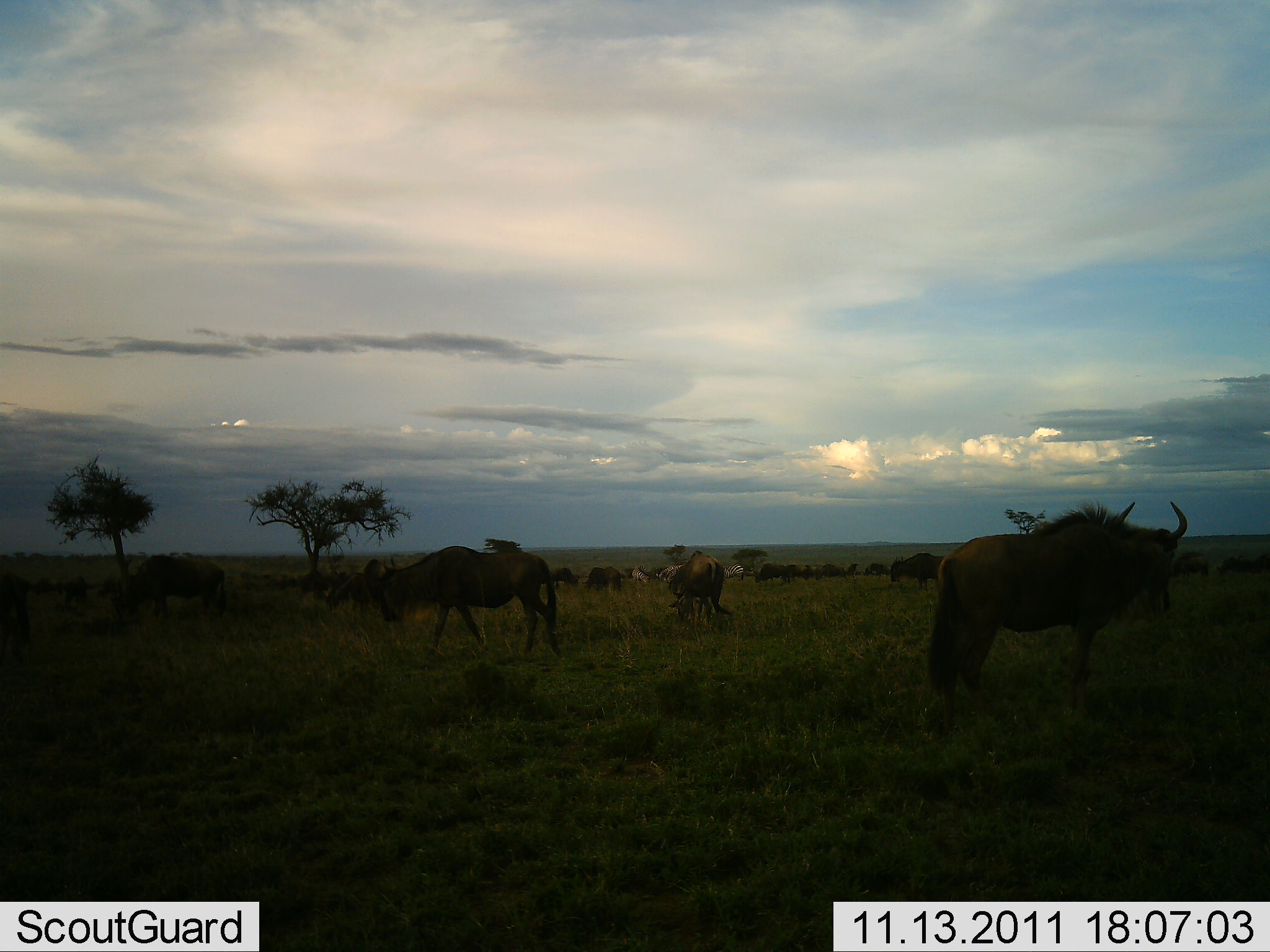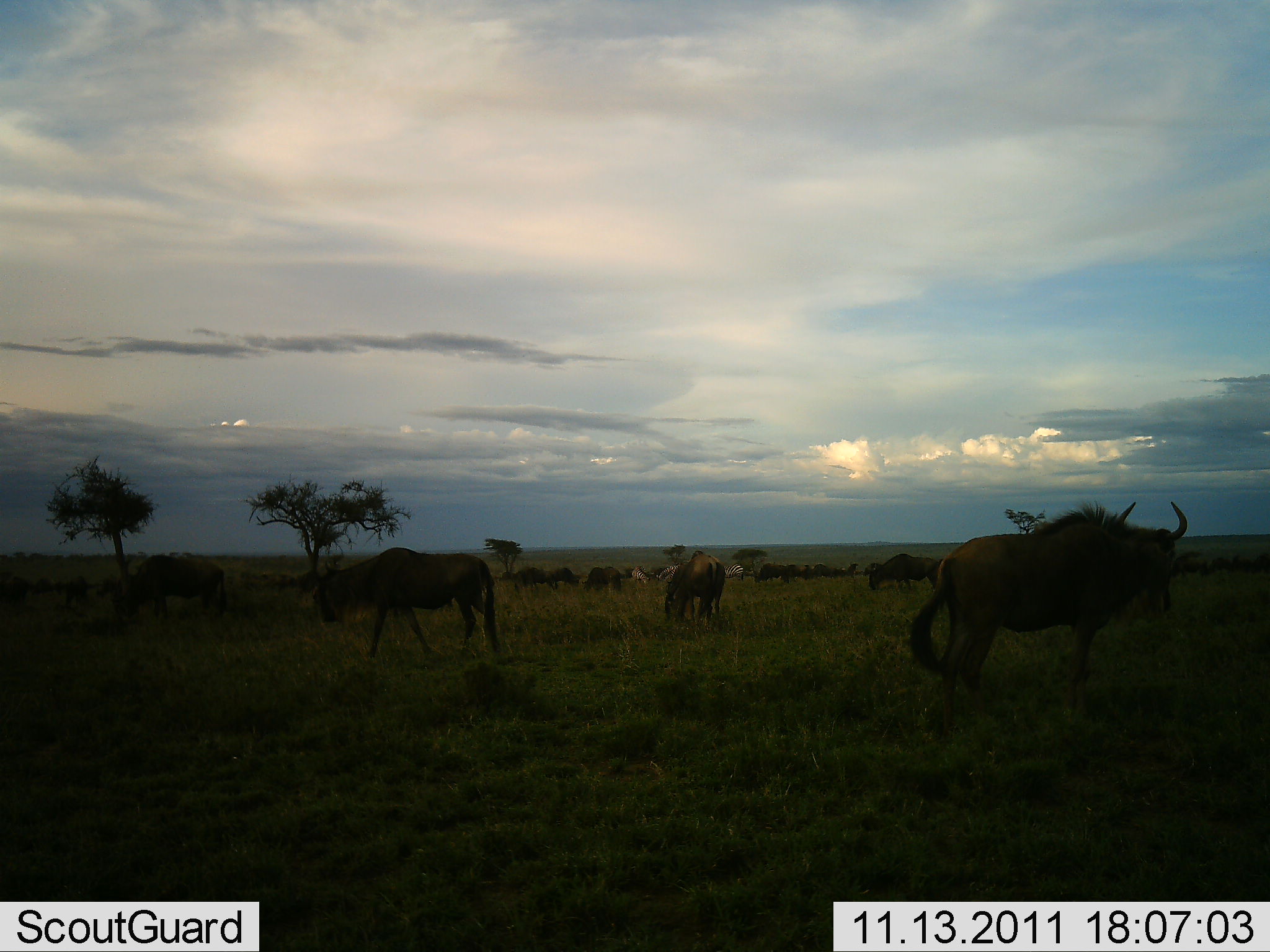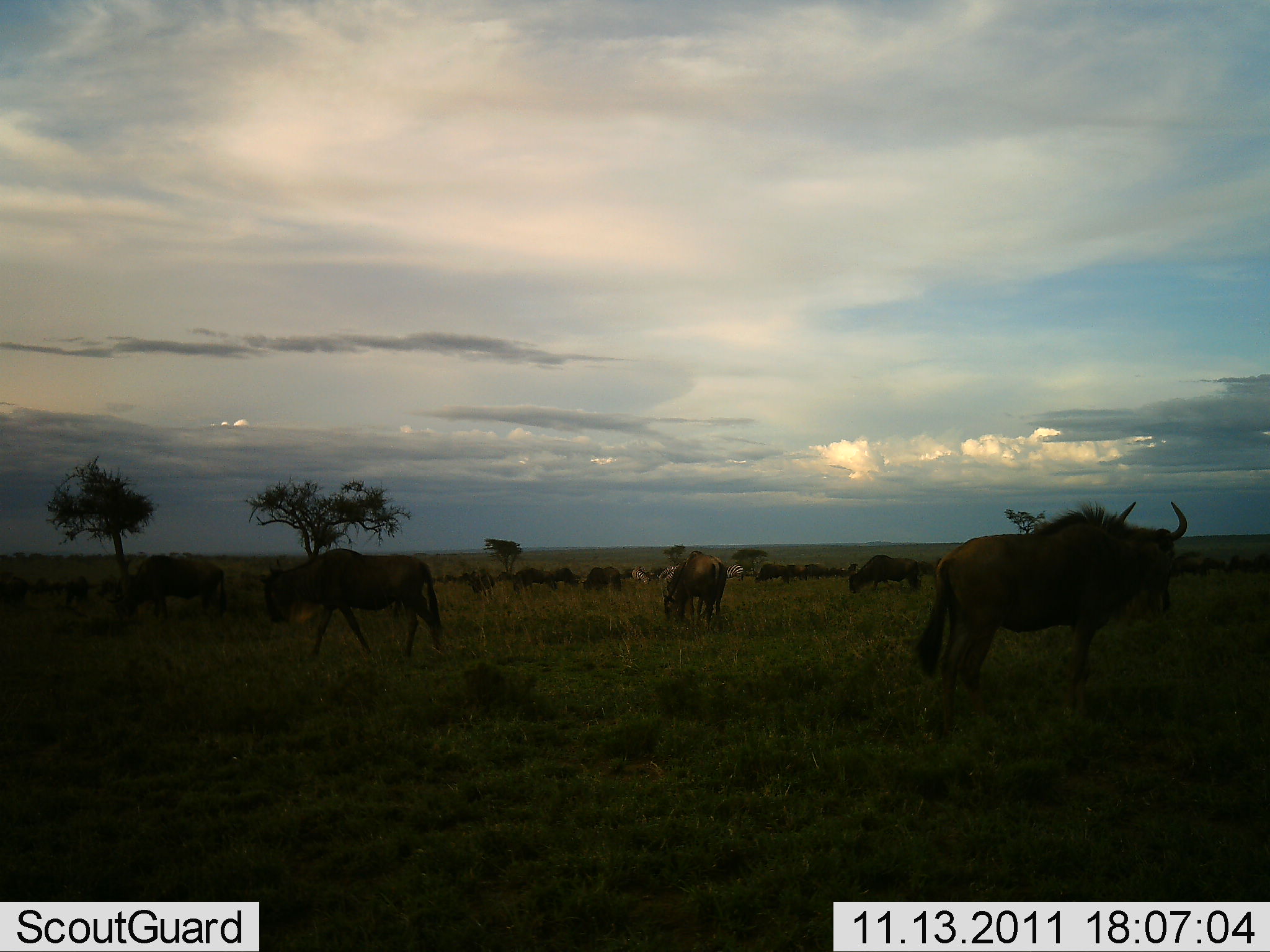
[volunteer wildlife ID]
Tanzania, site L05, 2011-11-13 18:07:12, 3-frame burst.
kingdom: Animalia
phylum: Chordata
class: Mammalia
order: Artiodactyla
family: Bovidae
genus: Connochaetes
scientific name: Connochaetes taurinus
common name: blue wildebeest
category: wildebeest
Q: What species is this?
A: Wildebeest (blue wildebeest) (Connochaetes taurinus).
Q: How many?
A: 11-50.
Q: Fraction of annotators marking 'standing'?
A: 60%.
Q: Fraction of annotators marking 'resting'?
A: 27%.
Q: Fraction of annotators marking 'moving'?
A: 80%.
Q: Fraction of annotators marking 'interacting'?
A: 7%.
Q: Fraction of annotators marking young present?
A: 7%.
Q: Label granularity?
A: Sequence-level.